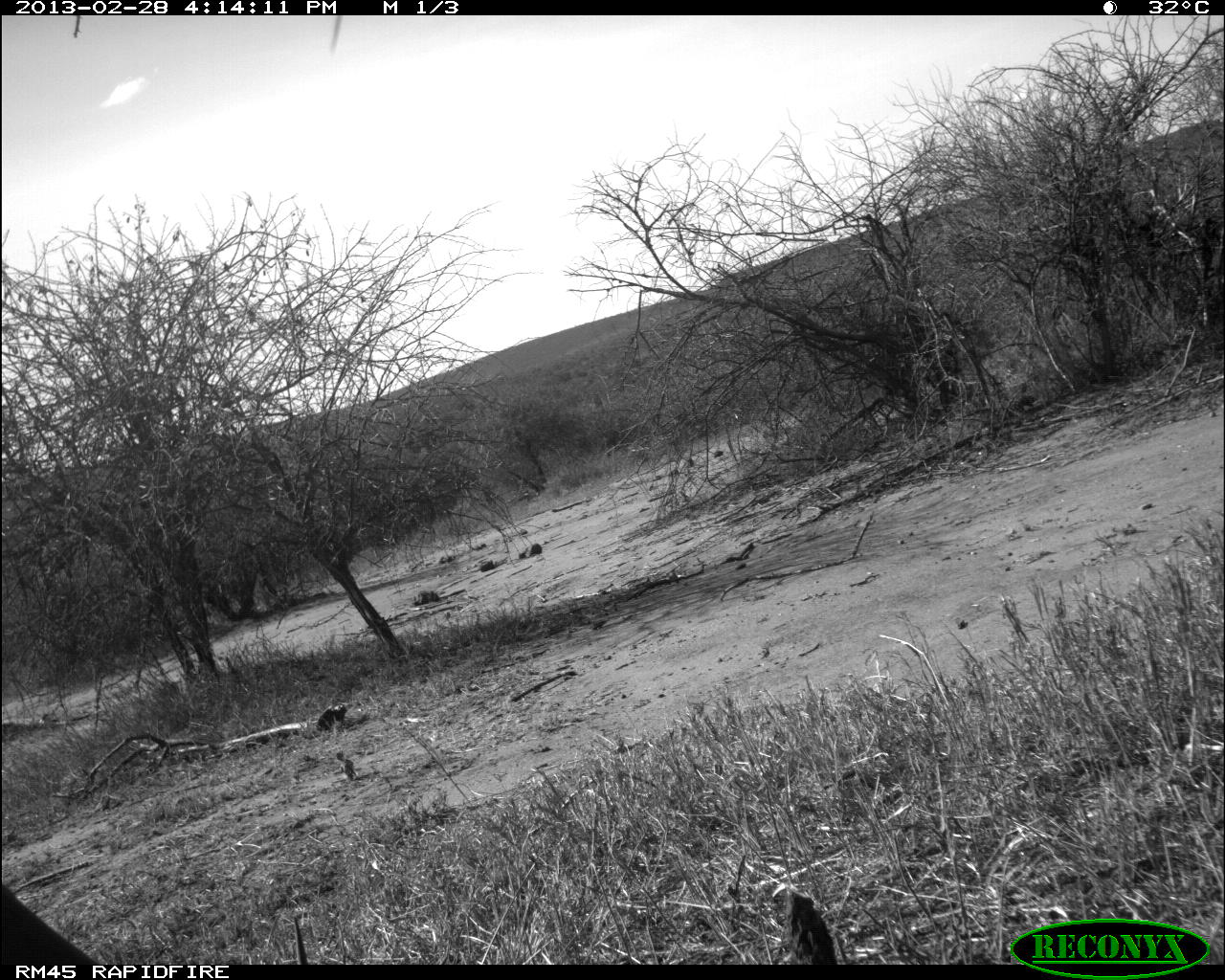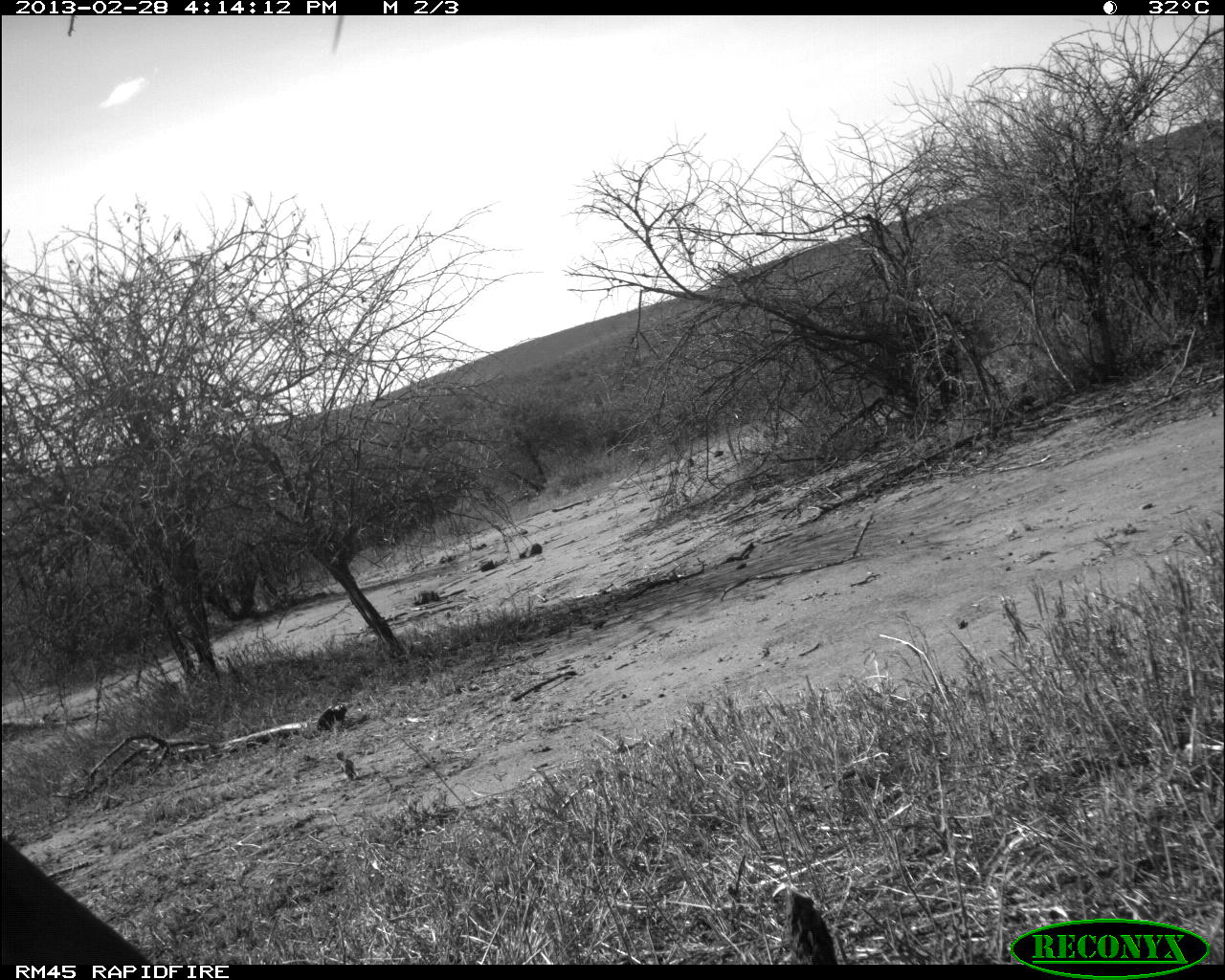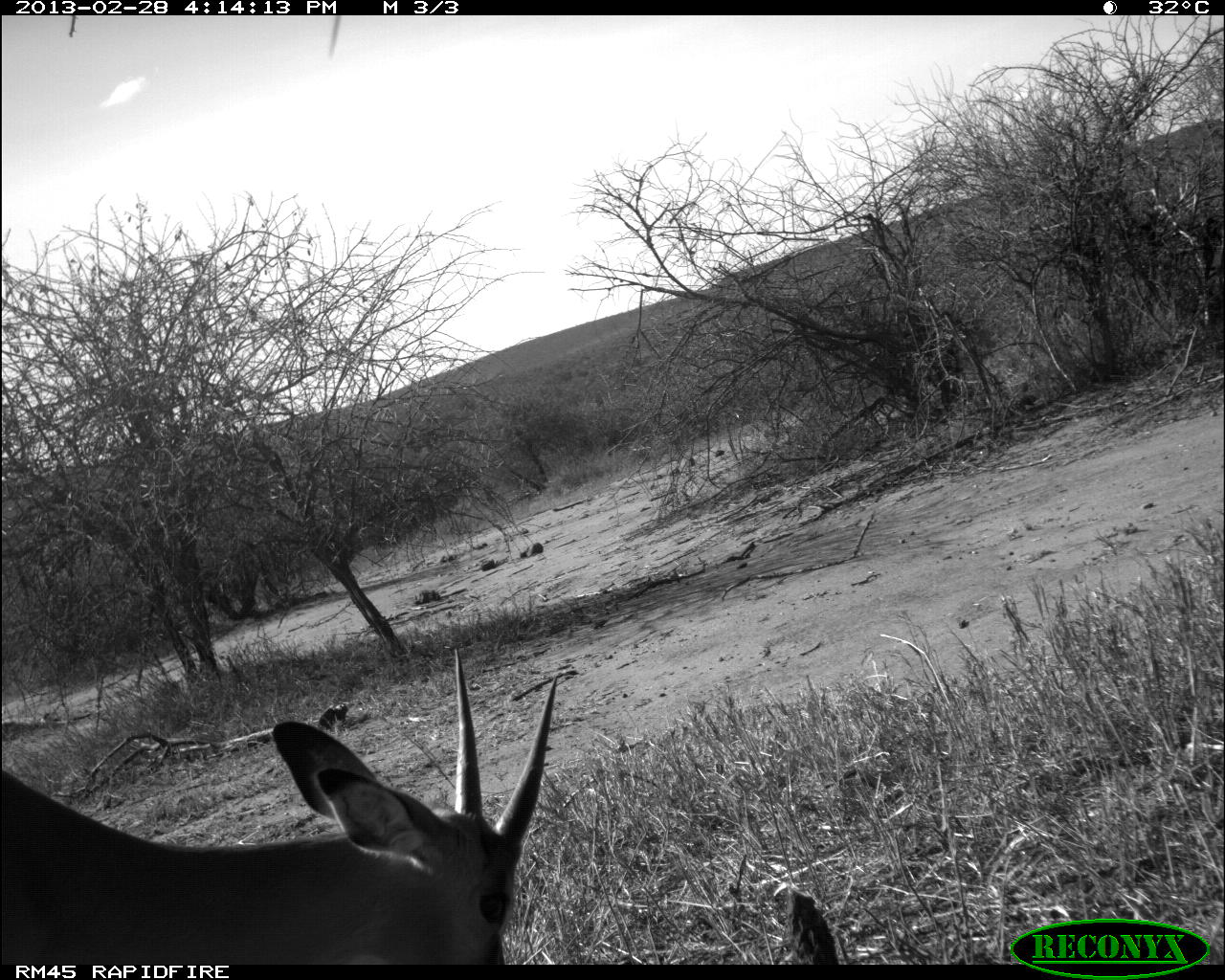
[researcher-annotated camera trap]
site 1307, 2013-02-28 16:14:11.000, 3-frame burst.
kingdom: Animalia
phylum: Chordata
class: Mammalia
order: Artiodactyla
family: Bovidae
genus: Aepyceros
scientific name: Aepyceros melampus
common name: impala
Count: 1.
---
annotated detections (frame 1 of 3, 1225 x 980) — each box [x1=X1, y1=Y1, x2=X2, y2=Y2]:
aepyceros melampus: [x1=1, y1=881, x2=306, y2=964]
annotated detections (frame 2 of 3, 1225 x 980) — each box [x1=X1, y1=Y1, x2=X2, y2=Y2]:
aepyceros melampus: [x1=1, y1=836, x2=145, y2=964]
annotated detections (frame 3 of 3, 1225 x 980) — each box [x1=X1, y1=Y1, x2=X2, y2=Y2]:
aepyceros melampus: [x1=1, y1=644, x2=555, y2=961]